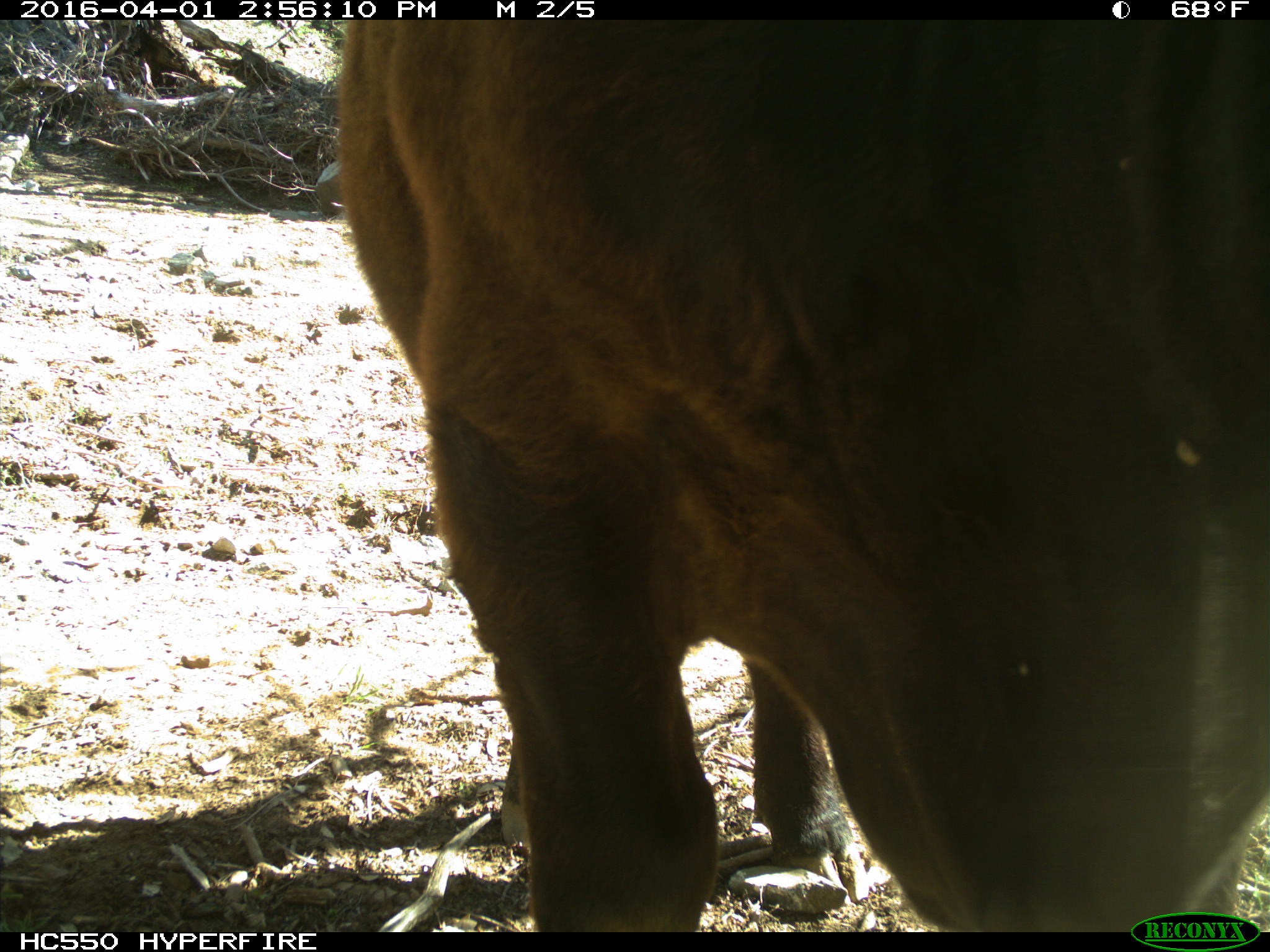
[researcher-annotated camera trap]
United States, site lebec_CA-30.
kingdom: Animalia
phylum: Chordata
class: Mammalia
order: Artiodactyla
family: Bovidae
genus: Bos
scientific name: Bos taurus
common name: domestic cow